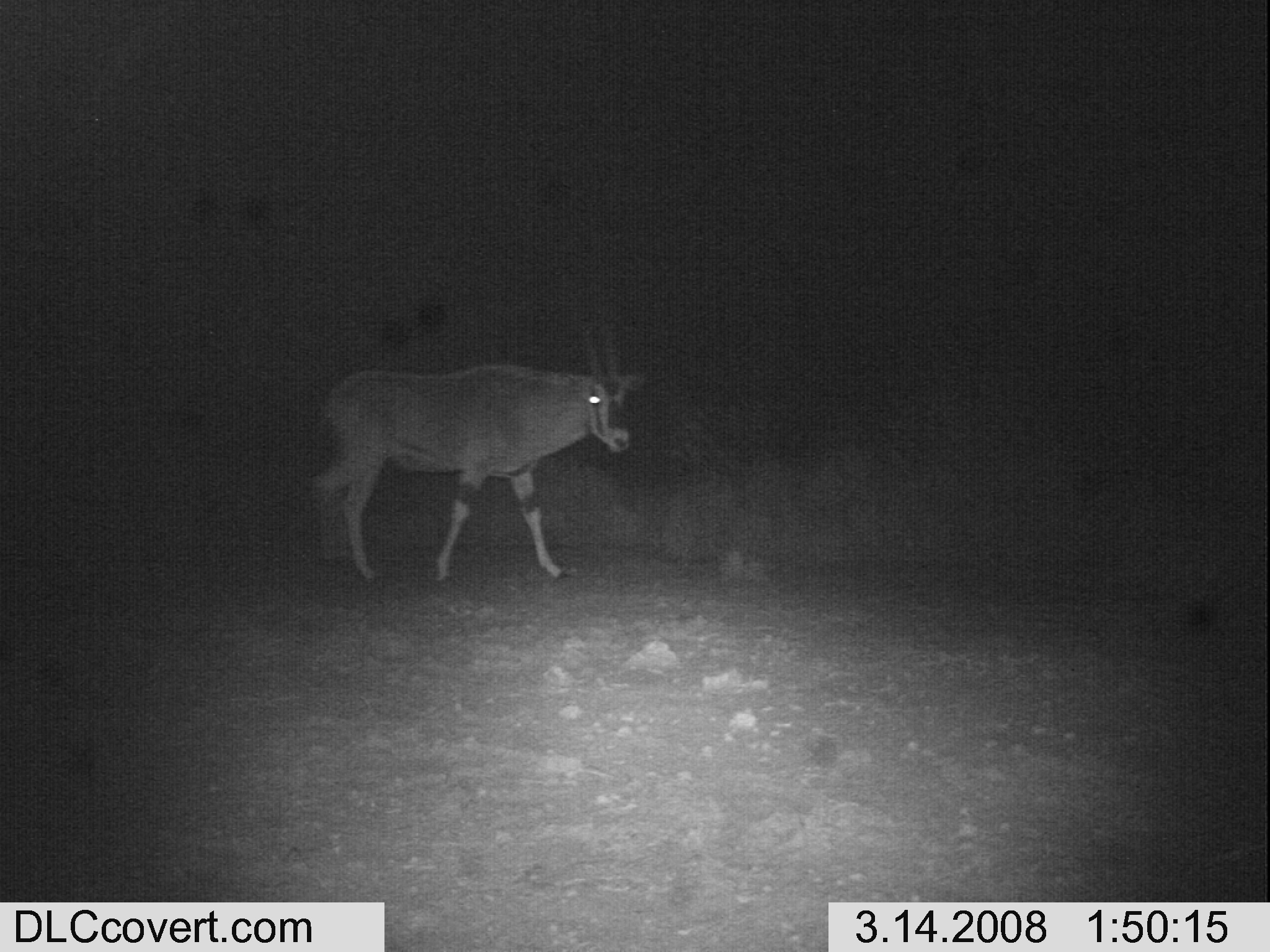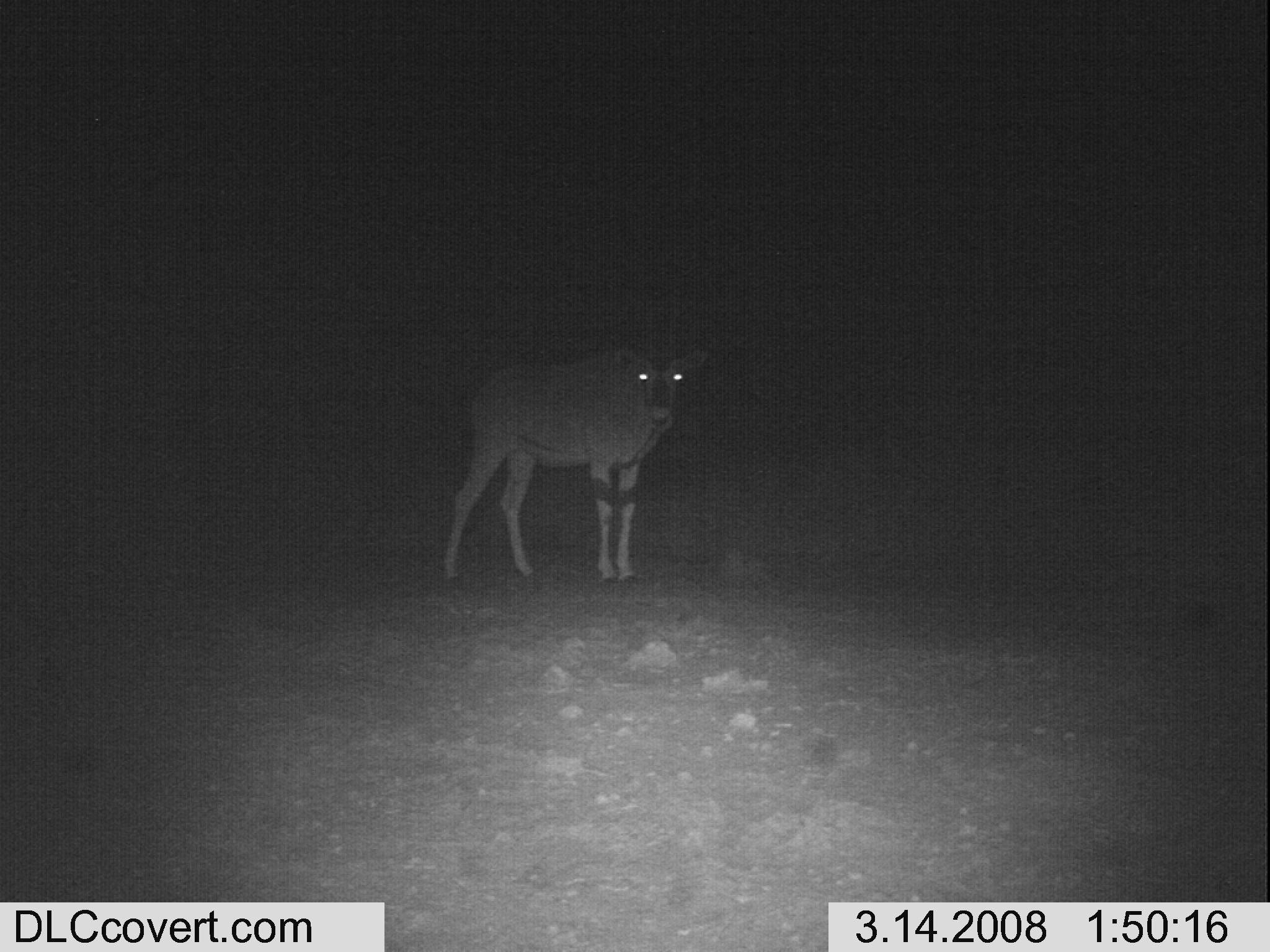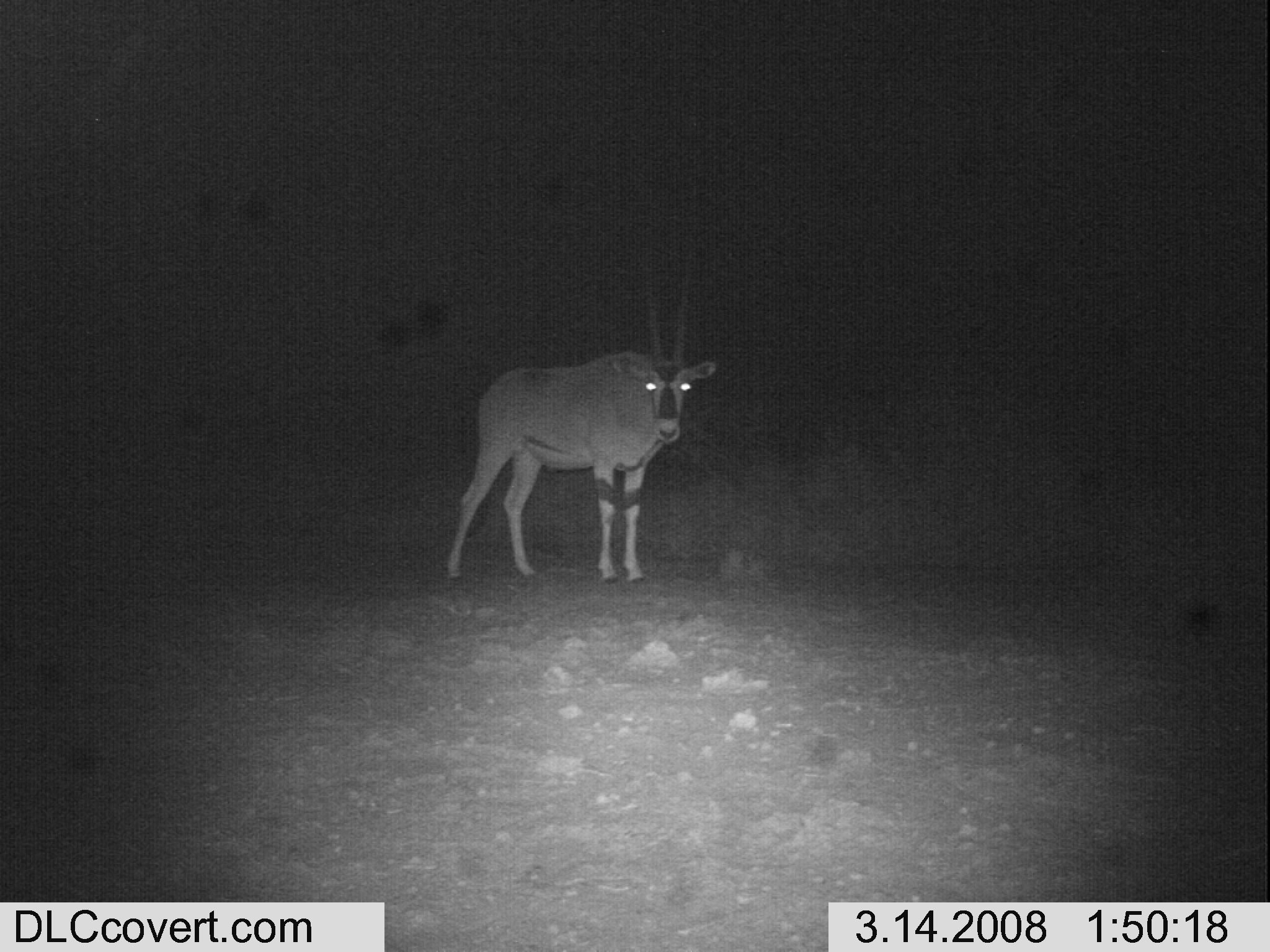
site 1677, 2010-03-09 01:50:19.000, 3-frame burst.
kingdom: Animalia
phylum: Chordata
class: Mammalia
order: Artiodactyla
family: Bovidae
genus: Oryx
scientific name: Oryx beisa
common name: east african oryx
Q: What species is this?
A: Oryx beisa (east african oryx).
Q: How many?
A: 1.